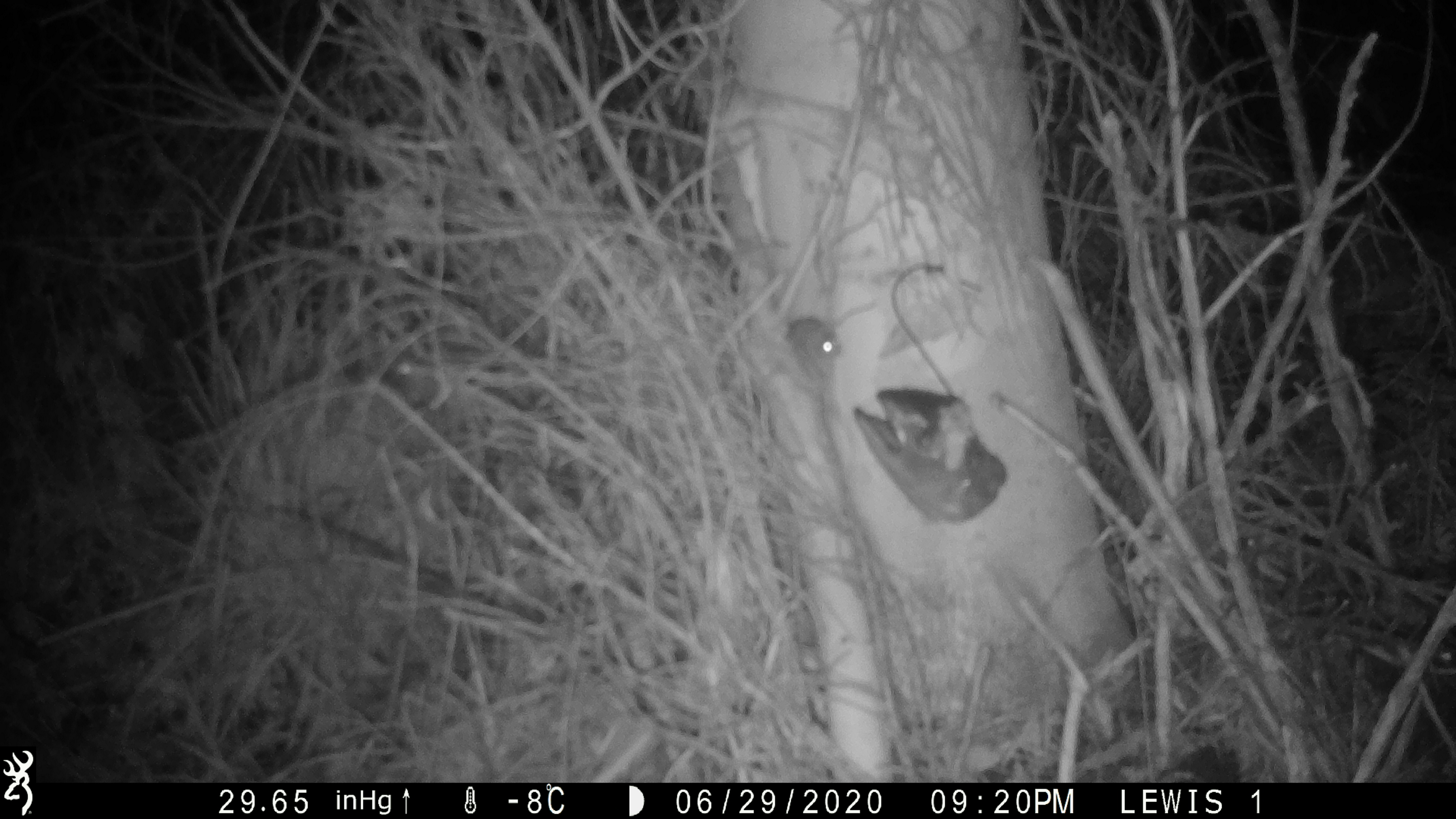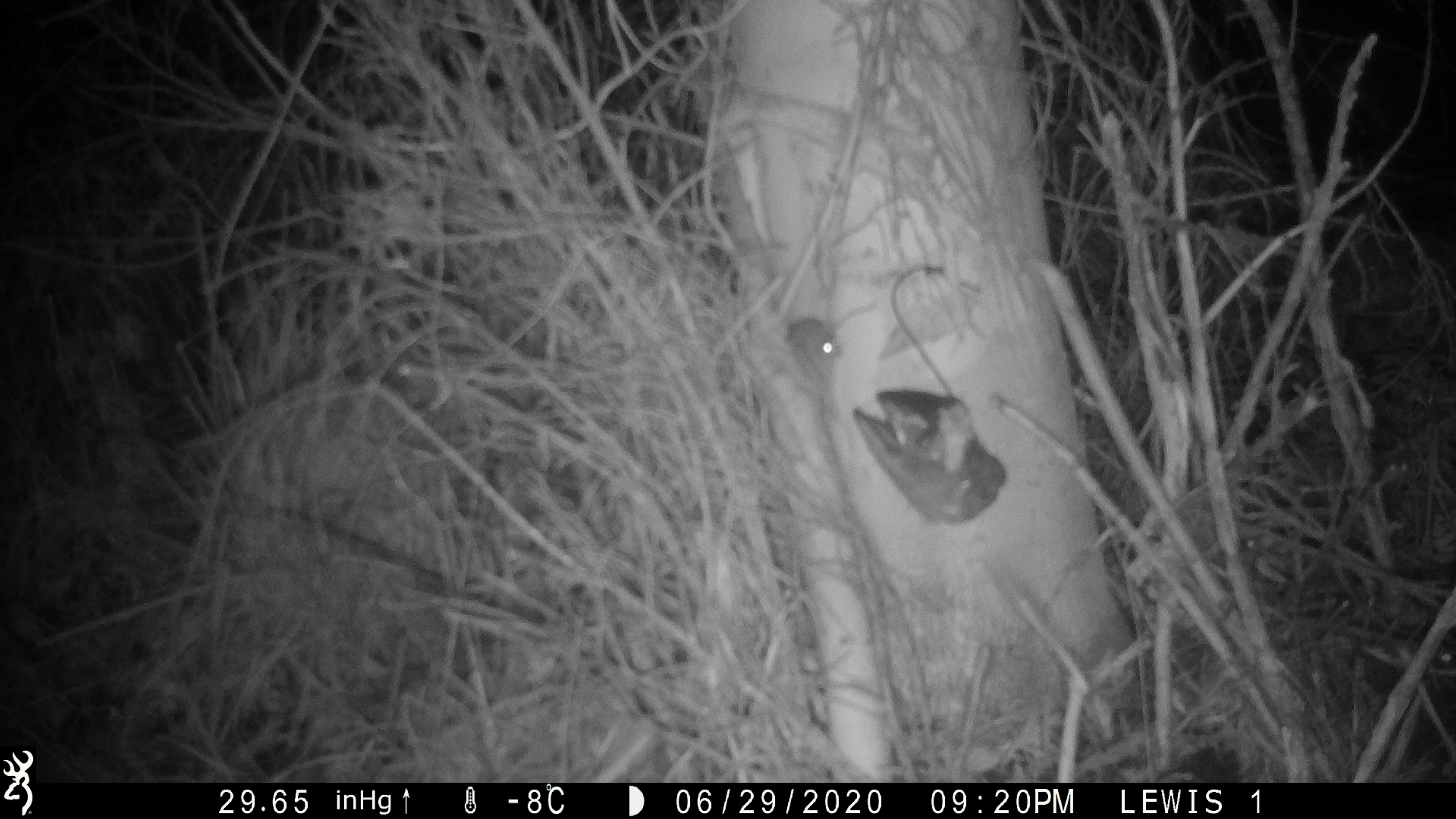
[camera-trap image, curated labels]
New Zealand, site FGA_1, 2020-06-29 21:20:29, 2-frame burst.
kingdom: Animalia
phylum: Chordata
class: Mammalia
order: Rodentia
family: Muridae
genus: Mus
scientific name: Mus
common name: mouse